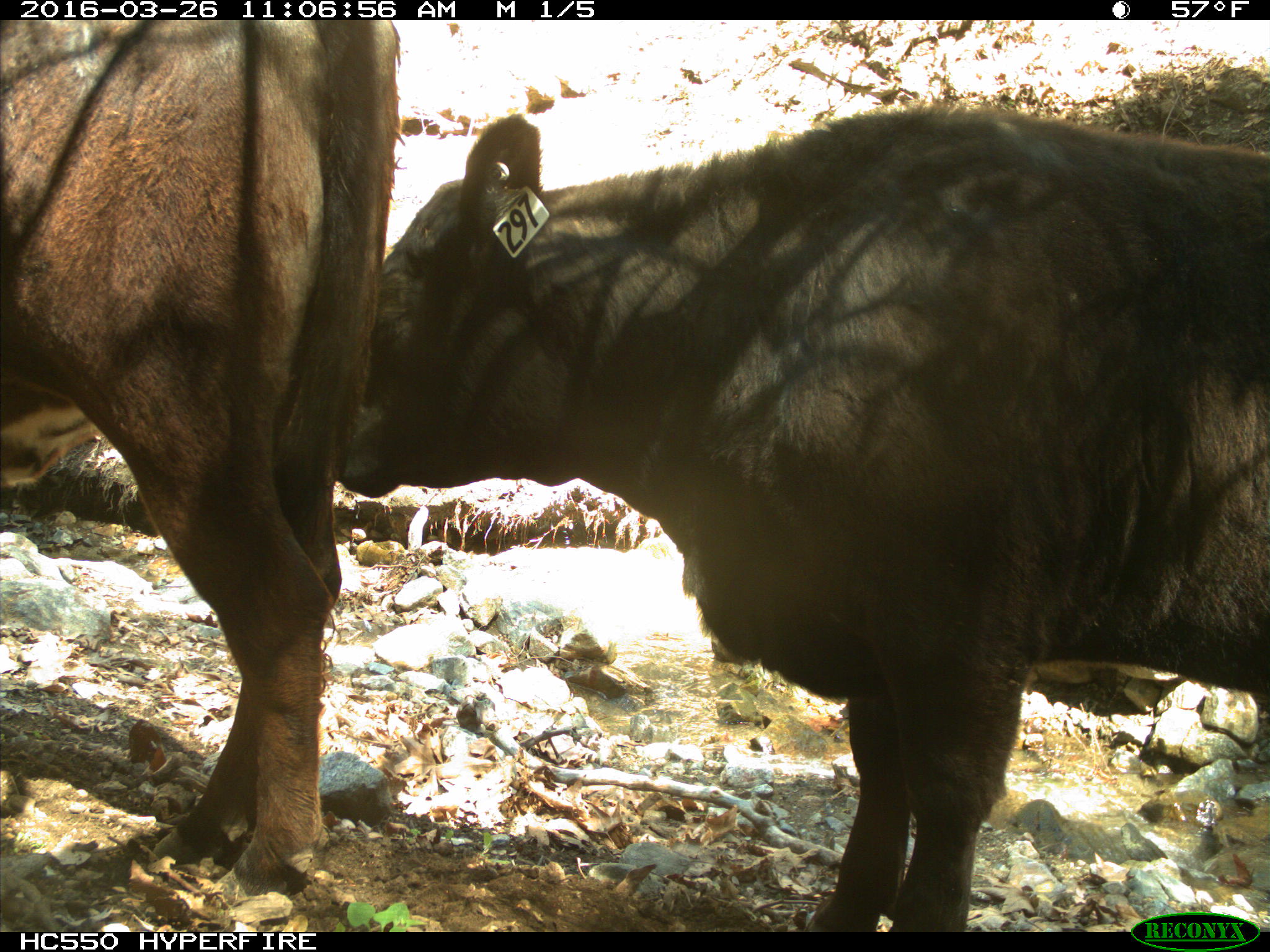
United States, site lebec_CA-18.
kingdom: Animalia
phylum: Chordata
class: Mammalia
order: Artiodactyla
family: Bovidae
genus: Bos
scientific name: Bos taurus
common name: domestic cow